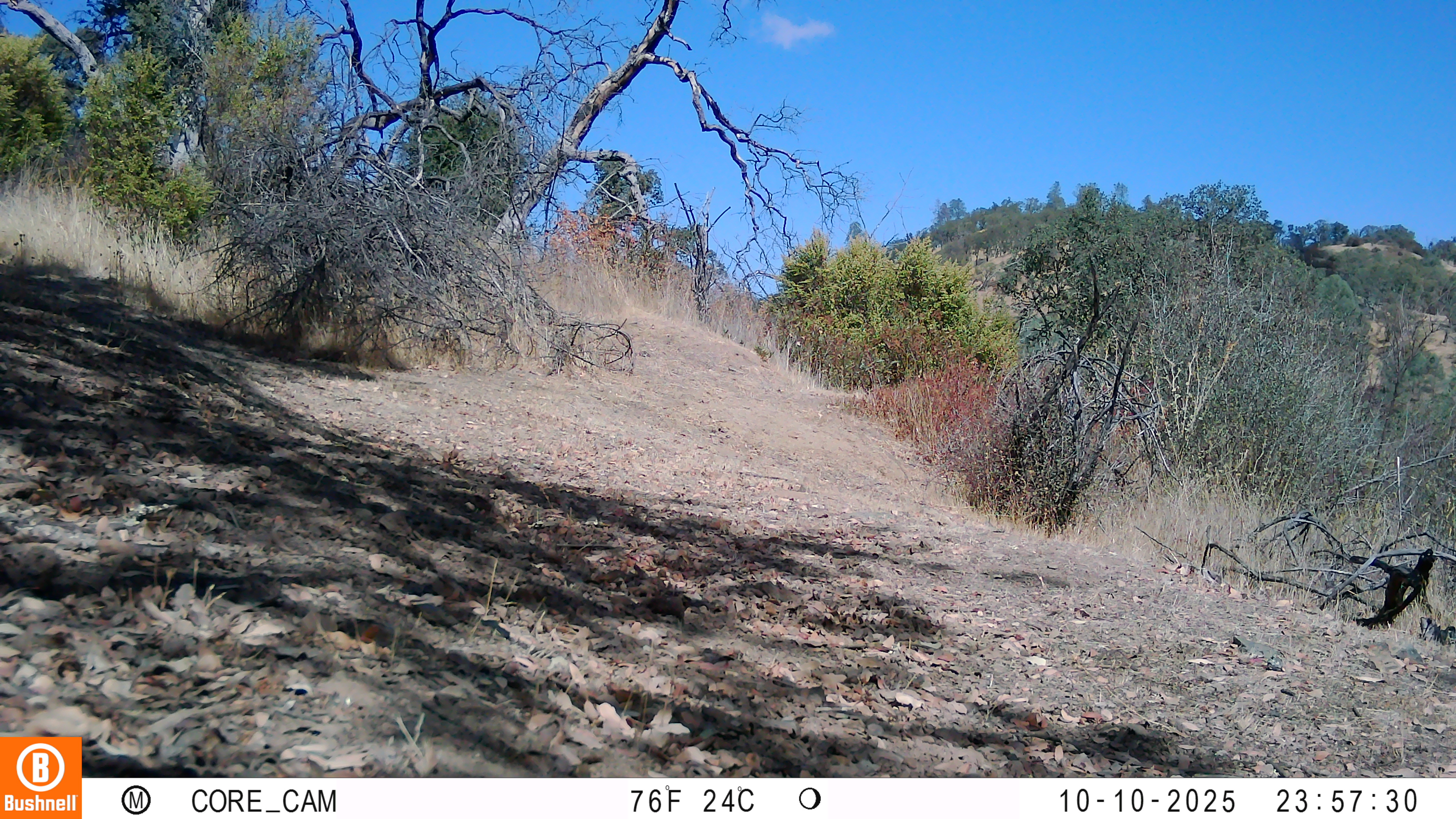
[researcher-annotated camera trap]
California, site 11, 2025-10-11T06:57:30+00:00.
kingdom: Animalia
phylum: Chordata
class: Aves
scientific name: Aves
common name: bird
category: unknown bird